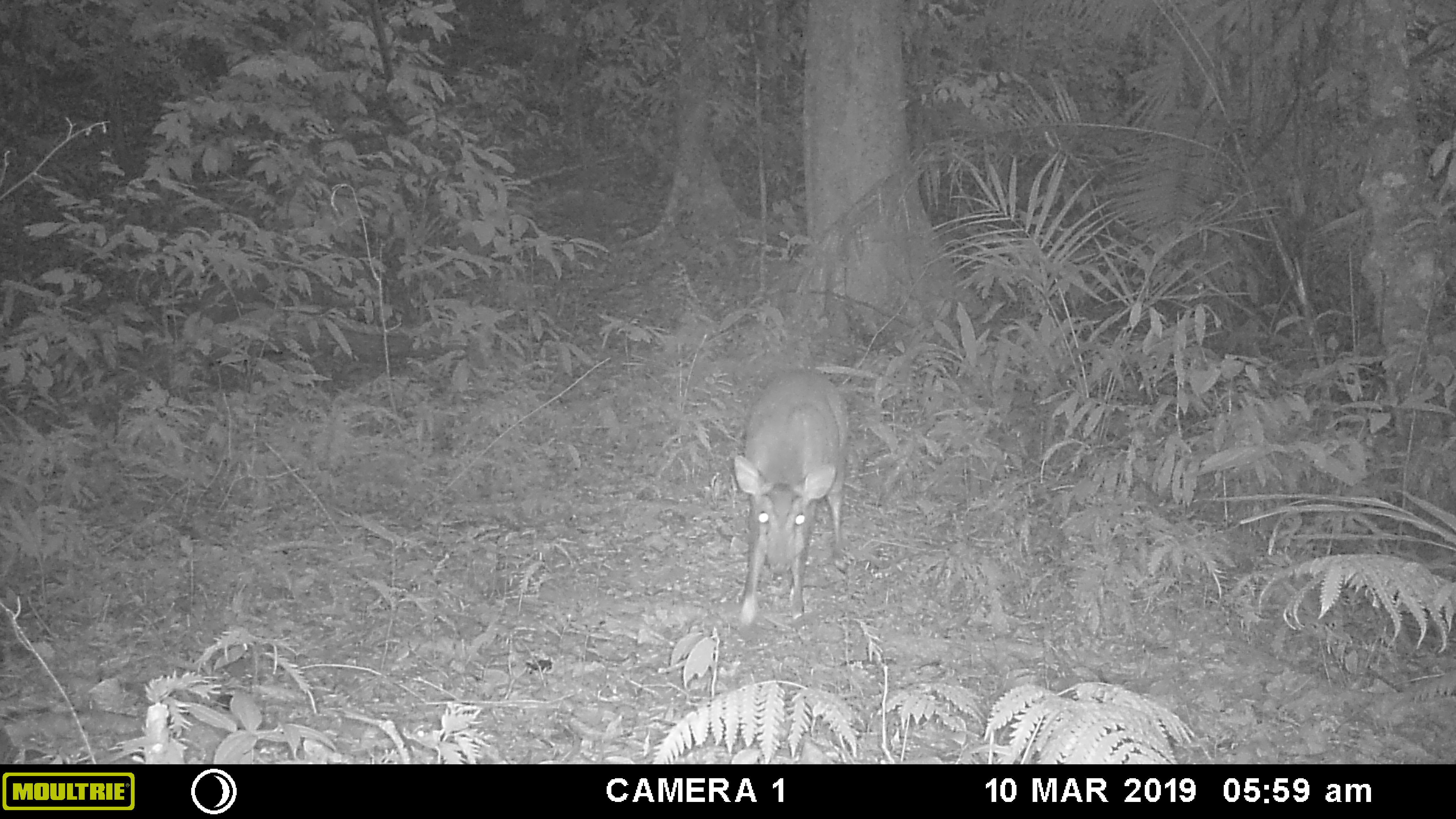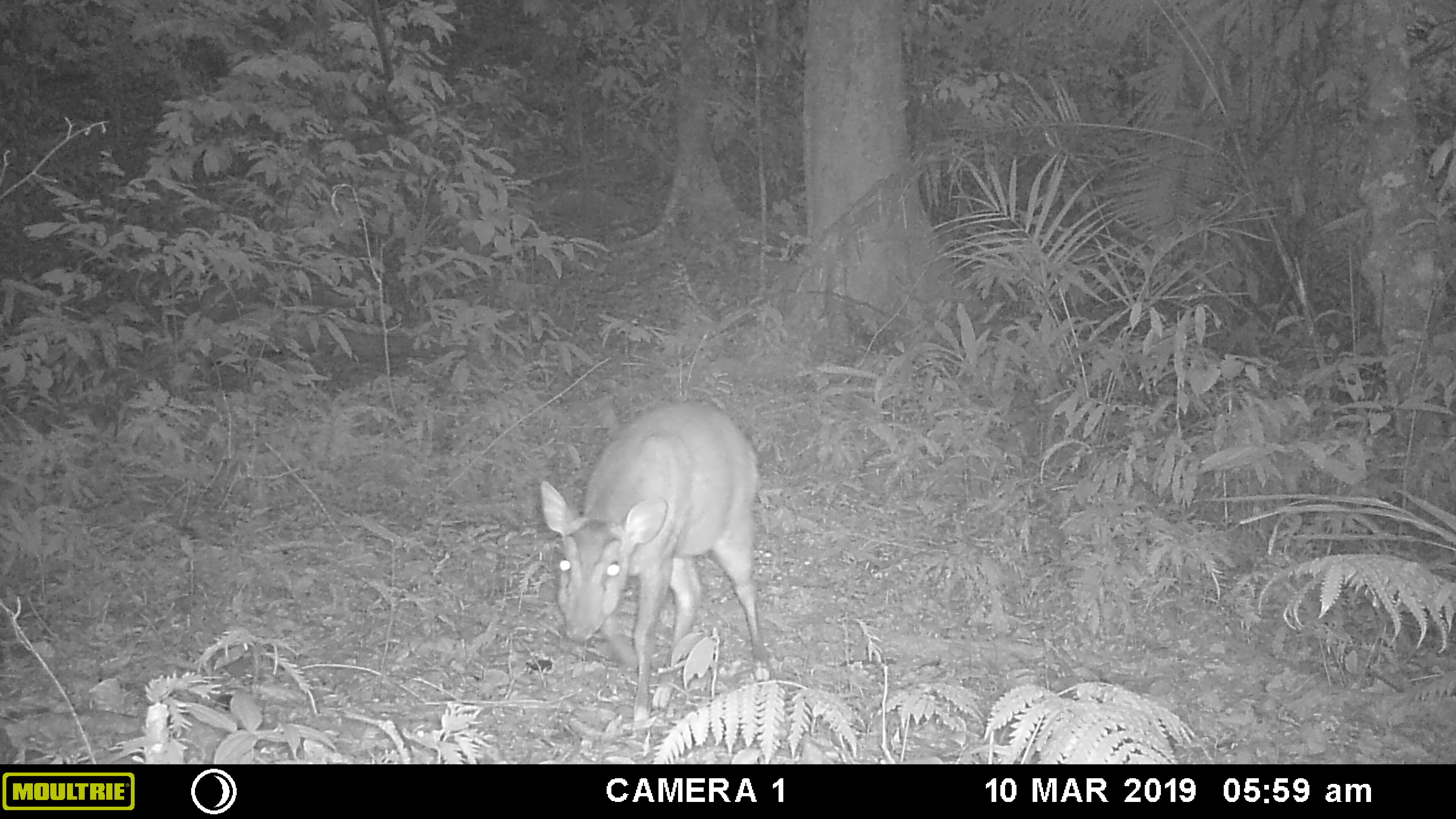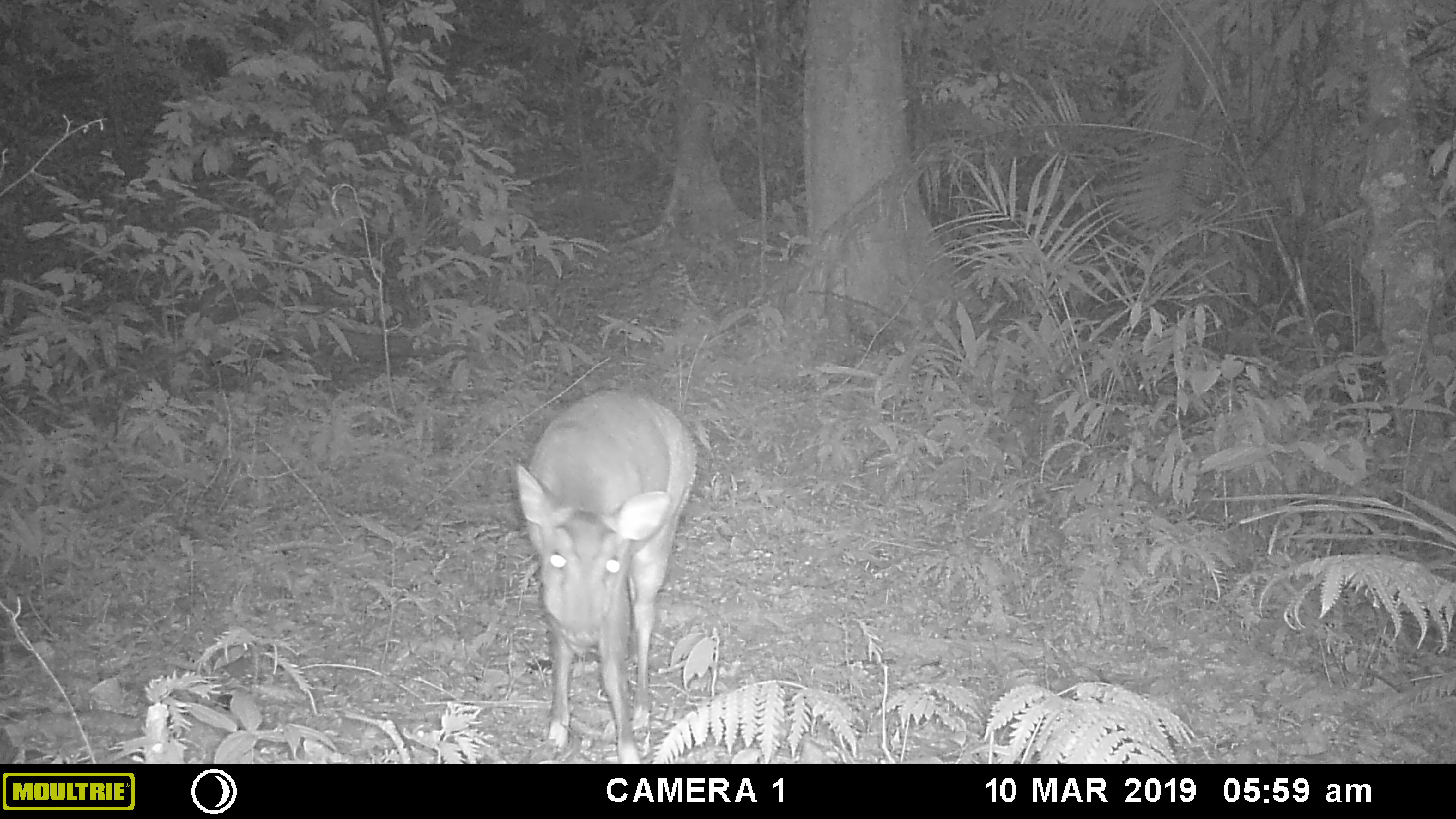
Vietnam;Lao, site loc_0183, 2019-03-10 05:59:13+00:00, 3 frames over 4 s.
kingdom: Animalia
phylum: Chordata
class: Mammalia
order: Artiodactyla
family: Cervidae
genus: Muntiacus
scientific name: Muntiacus vuquangensis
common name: large-antlered muntjac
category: large antlered muntjac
Large antlered muntjac (large-antlered muntjac) (Muntiacus vuquangensis). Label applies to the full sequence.